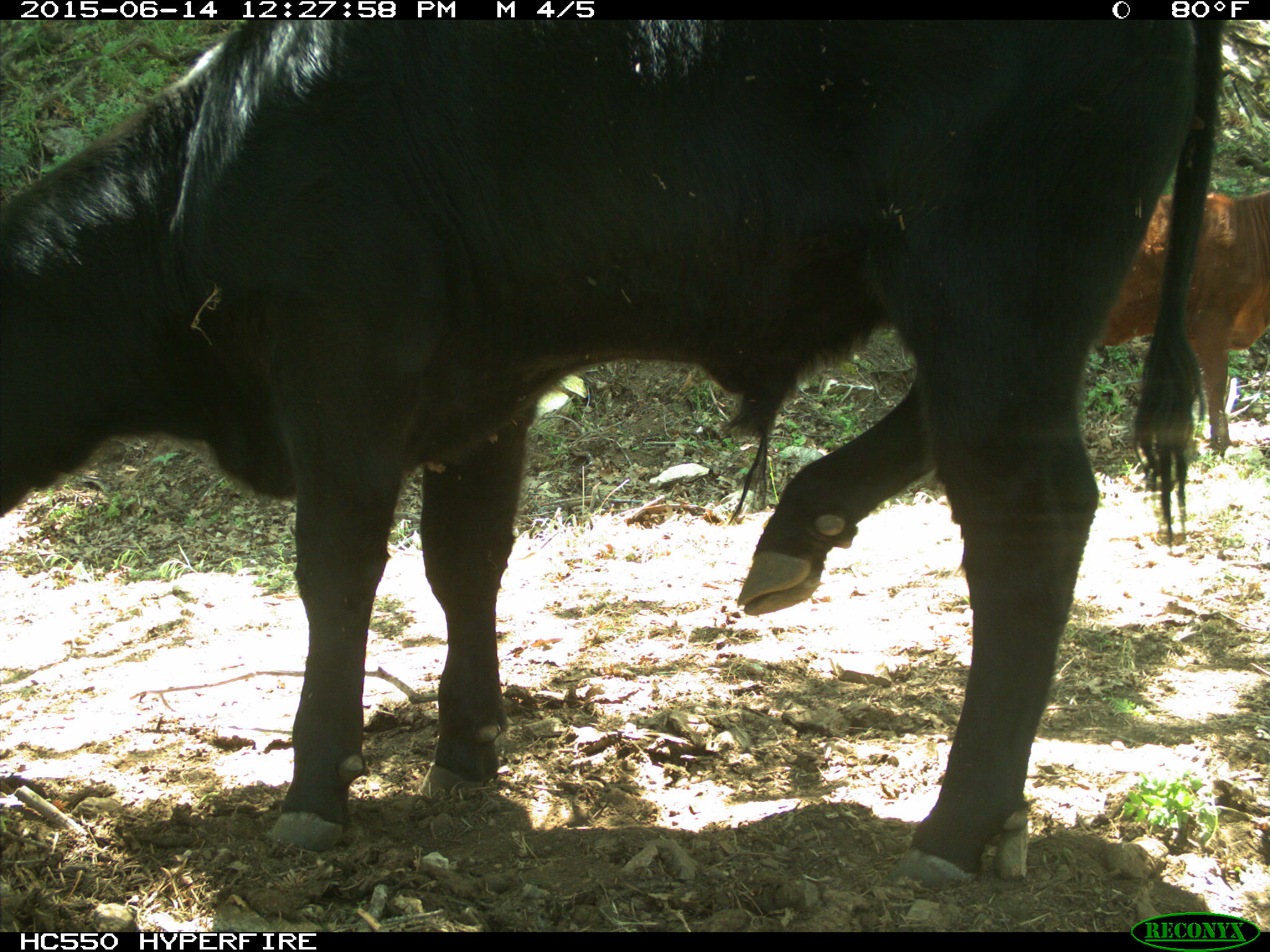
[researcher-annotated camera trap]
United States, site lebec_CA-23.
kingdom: Animalia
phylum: Chordata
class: Mammalia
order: Artiodactyla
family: Bovidae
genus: Bos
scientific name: Bos taurus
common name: domestic cow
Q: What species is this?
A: Bos taurus (domestic cow).